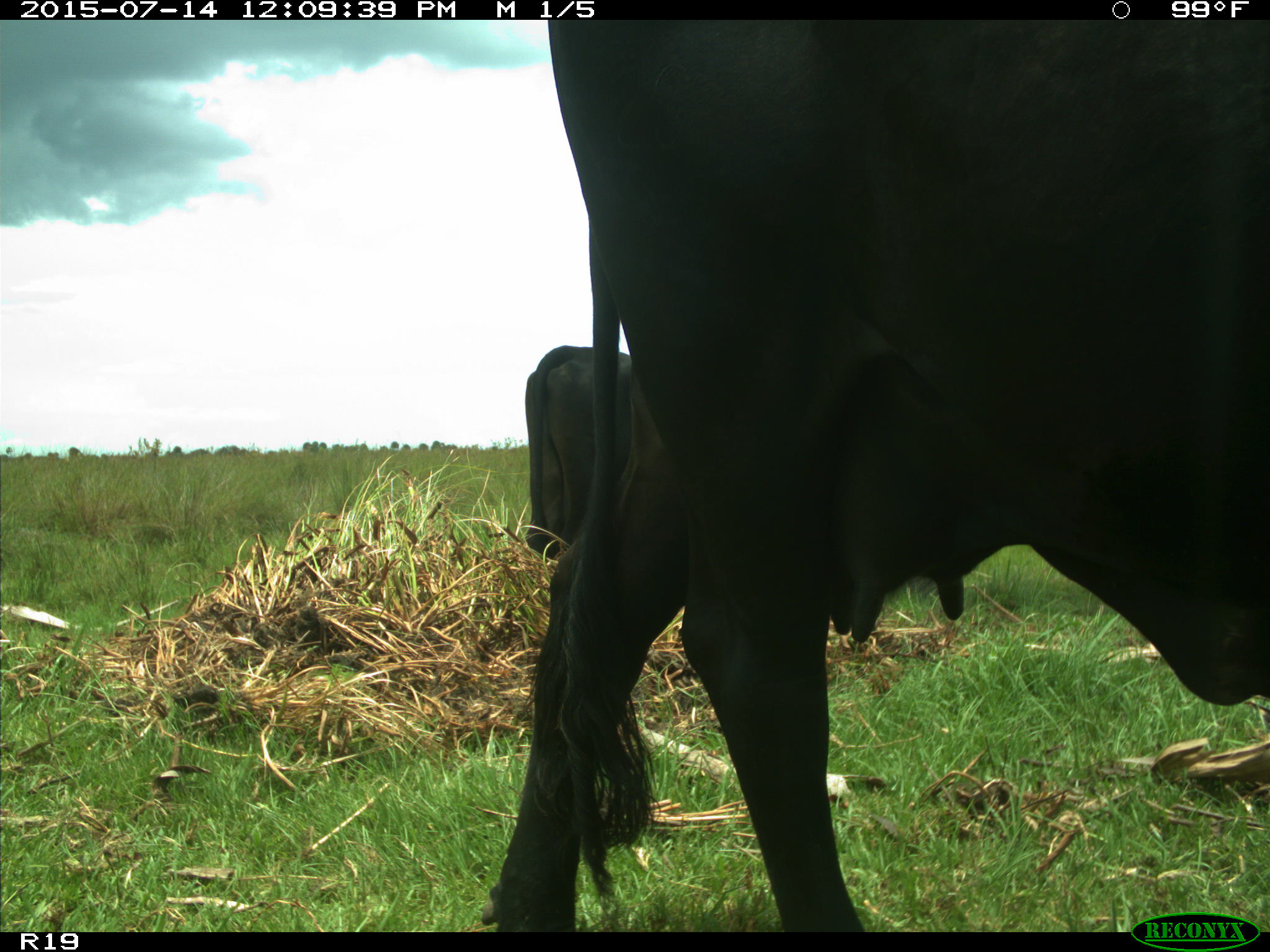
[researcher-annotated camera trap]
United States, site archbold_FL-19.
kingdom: Animalia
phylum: Chordata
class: Mammalia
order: Artiodactyla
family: Bovidae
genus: Bos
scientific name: Bos taurus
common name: domestic cow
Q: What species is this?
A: Bos taurus (domestic cow).